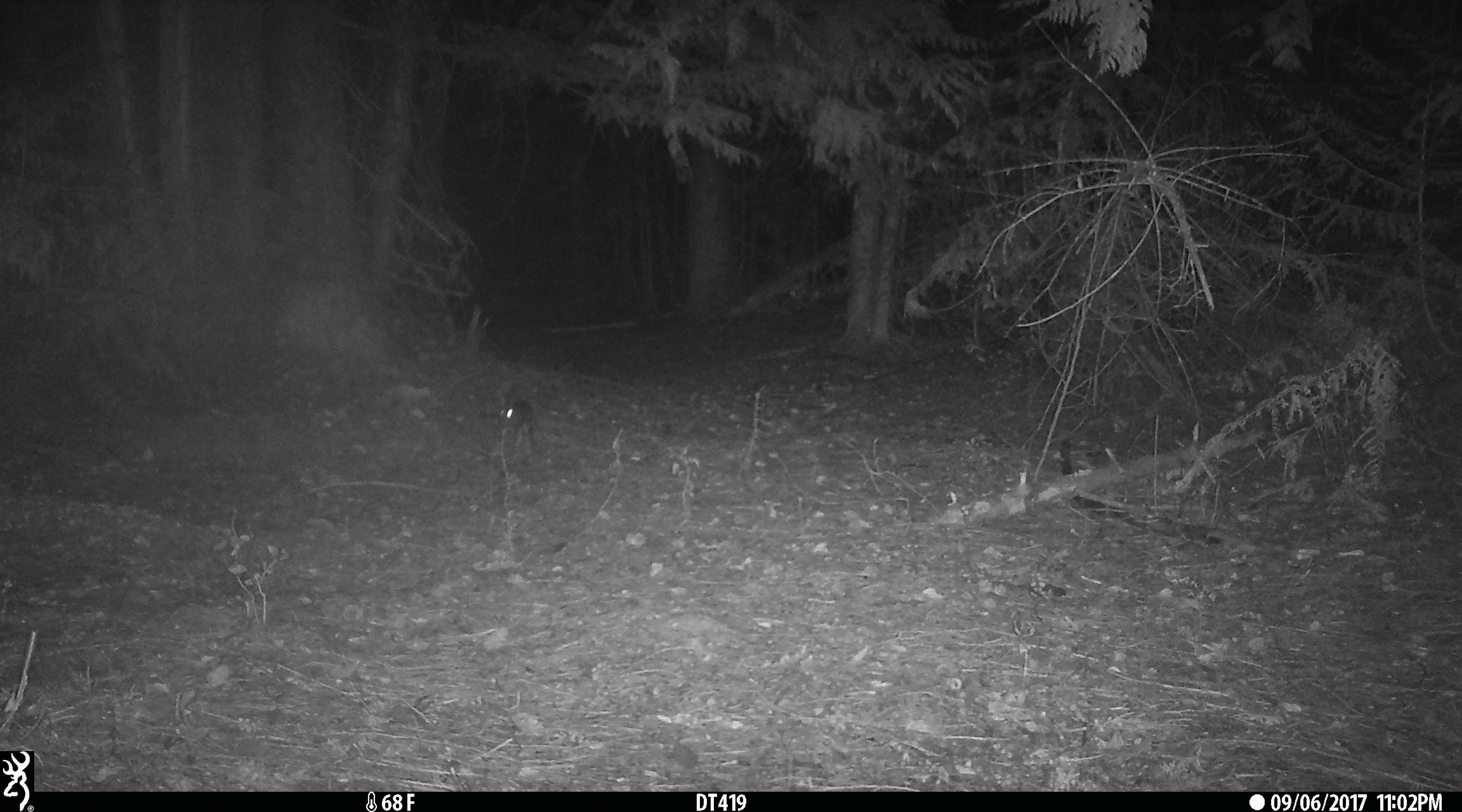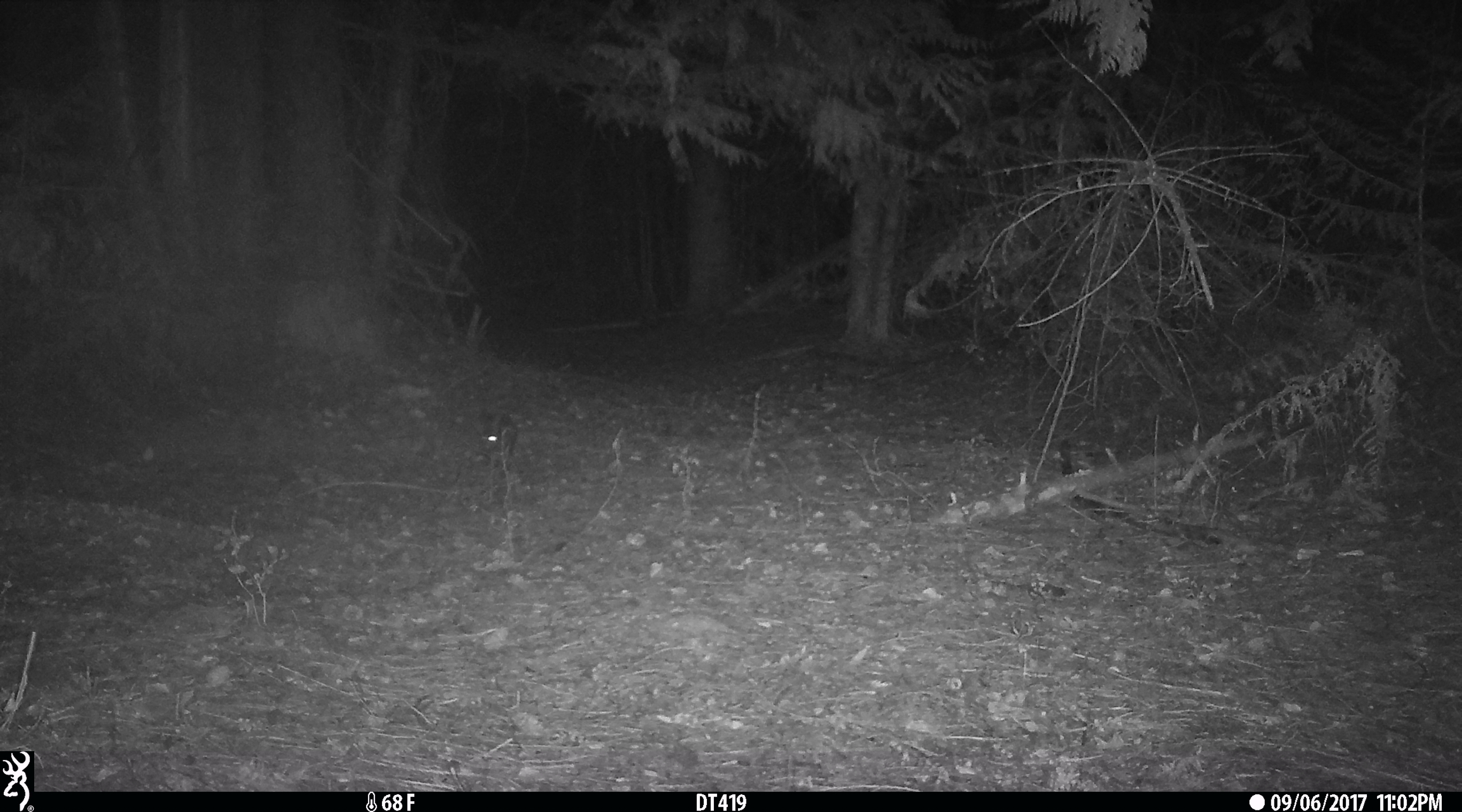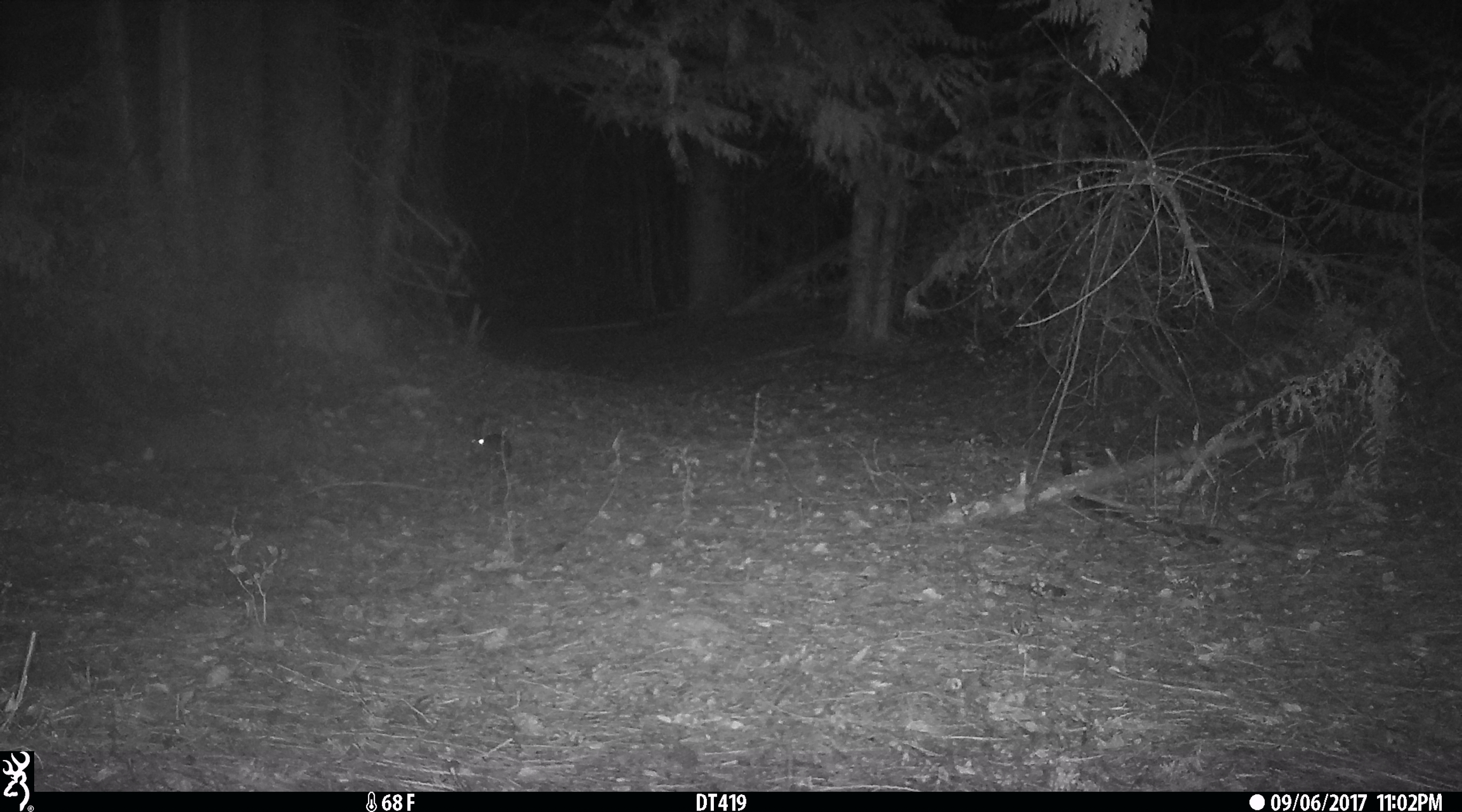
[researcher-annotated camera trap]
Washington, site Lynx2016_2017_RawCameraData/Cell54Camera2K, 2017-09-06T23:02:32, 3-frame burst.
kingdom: Animalia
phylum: Chordata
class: Mammalia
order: Lagomorpha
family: Leporidae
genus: Lepus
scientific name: Lepus americanus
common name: snowshoe hare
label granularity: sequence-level